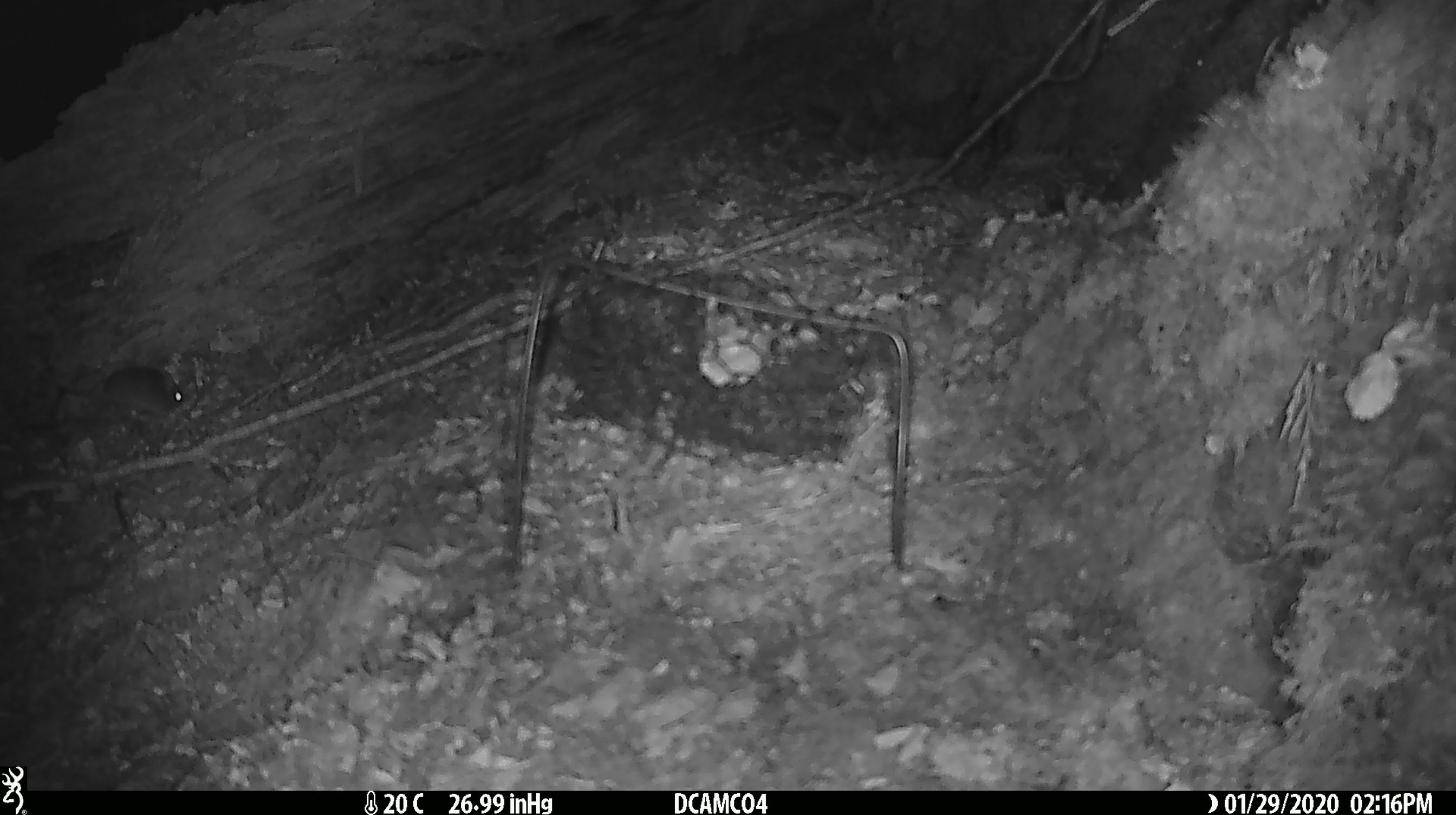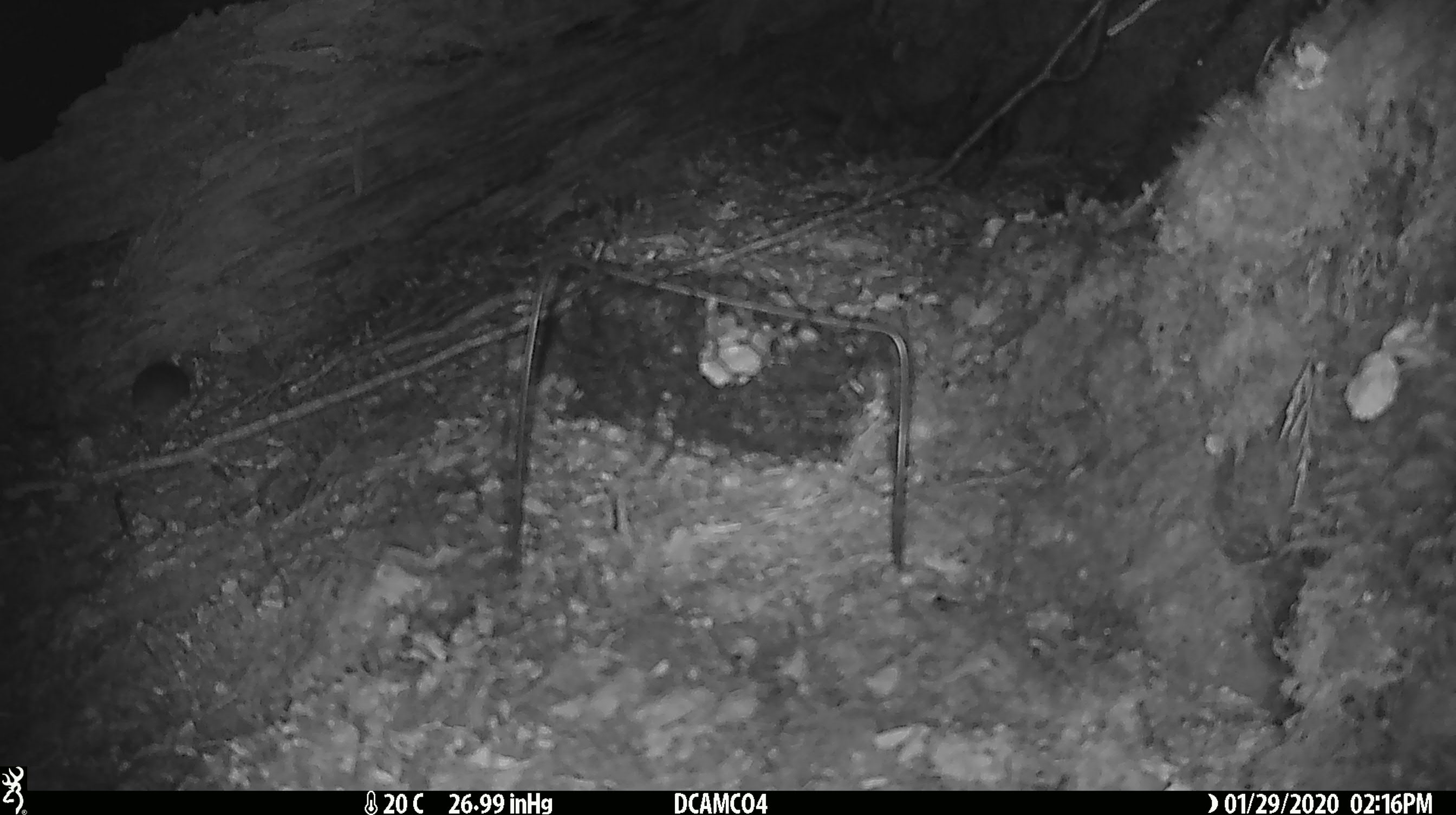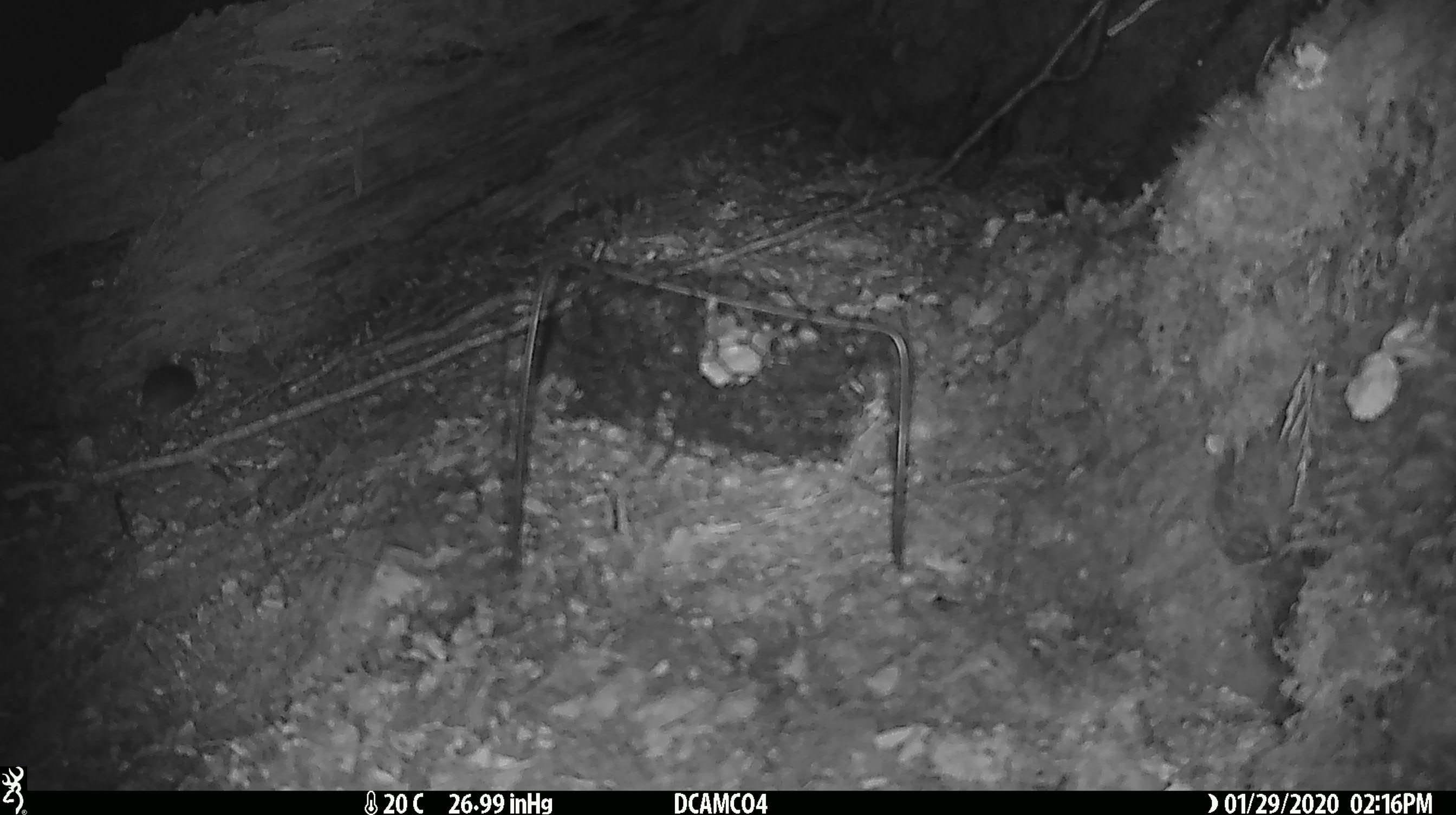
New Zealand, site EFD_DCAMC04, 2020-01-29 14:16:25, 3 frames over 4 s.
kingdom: Animalia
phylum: Chordata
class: Mammalia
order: Rodentia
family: Muridae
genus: Mus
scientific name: Mus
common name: mouse